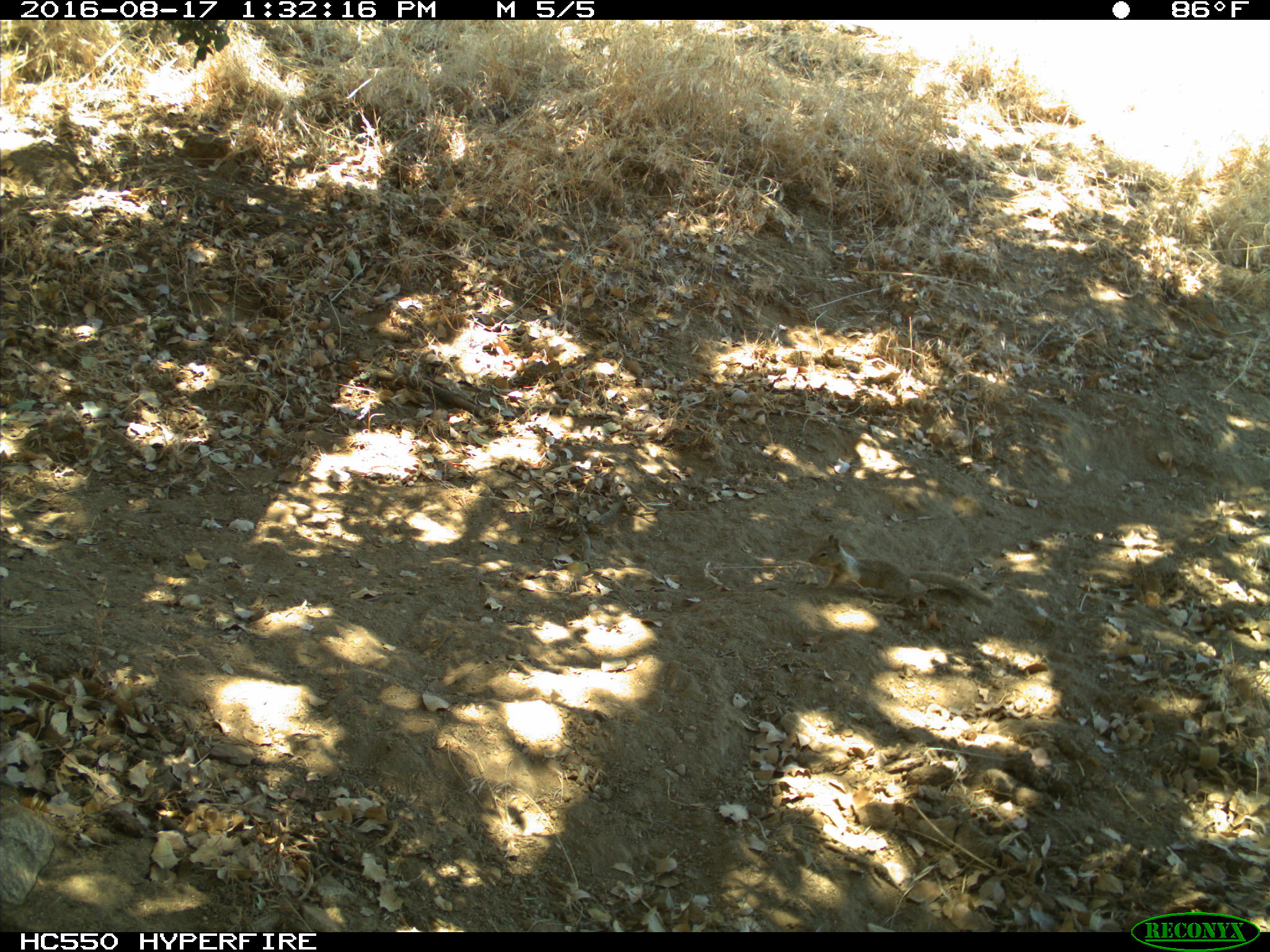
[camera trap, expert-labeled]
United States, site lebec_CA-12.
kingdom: Animalia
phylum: Chordata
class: Mammalia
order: Rodentia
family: Sciuridae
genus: Otospermophilus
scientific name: Otospermophilus beecheyi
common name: california ground squirrel